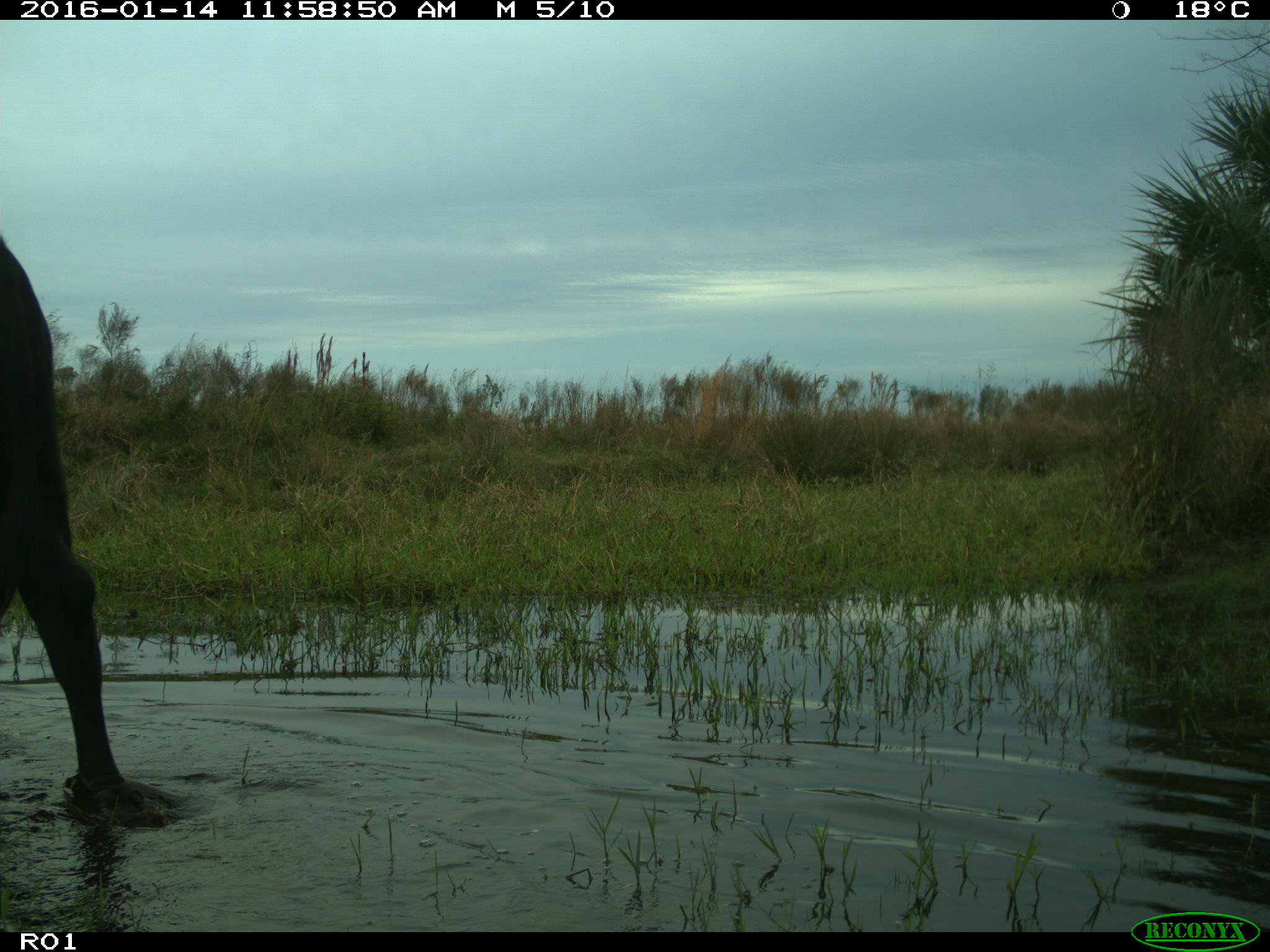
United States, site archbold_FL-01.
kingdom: Animalia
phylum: Chordata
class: Mammalia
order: Artiodactyla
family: Bovidae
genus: Bos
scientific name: Bos taurus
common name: domestic cow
Bos taurus (domestic cow).